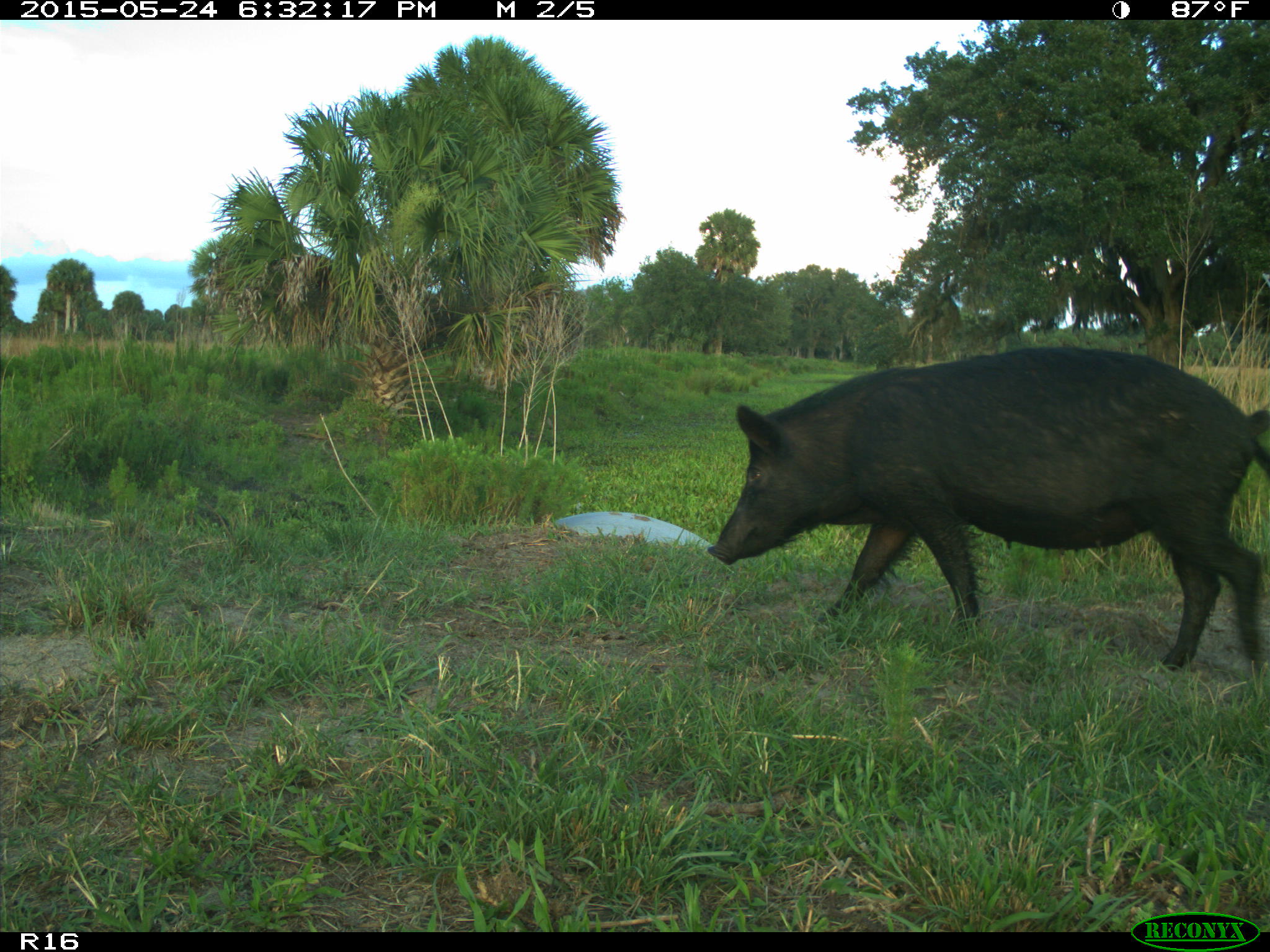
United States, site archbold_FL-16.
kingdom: Animalia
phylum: Chordata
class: Mammalia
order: Artiodactyla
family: Suidae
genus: Sus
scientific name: Sus scrofa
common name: wild boar